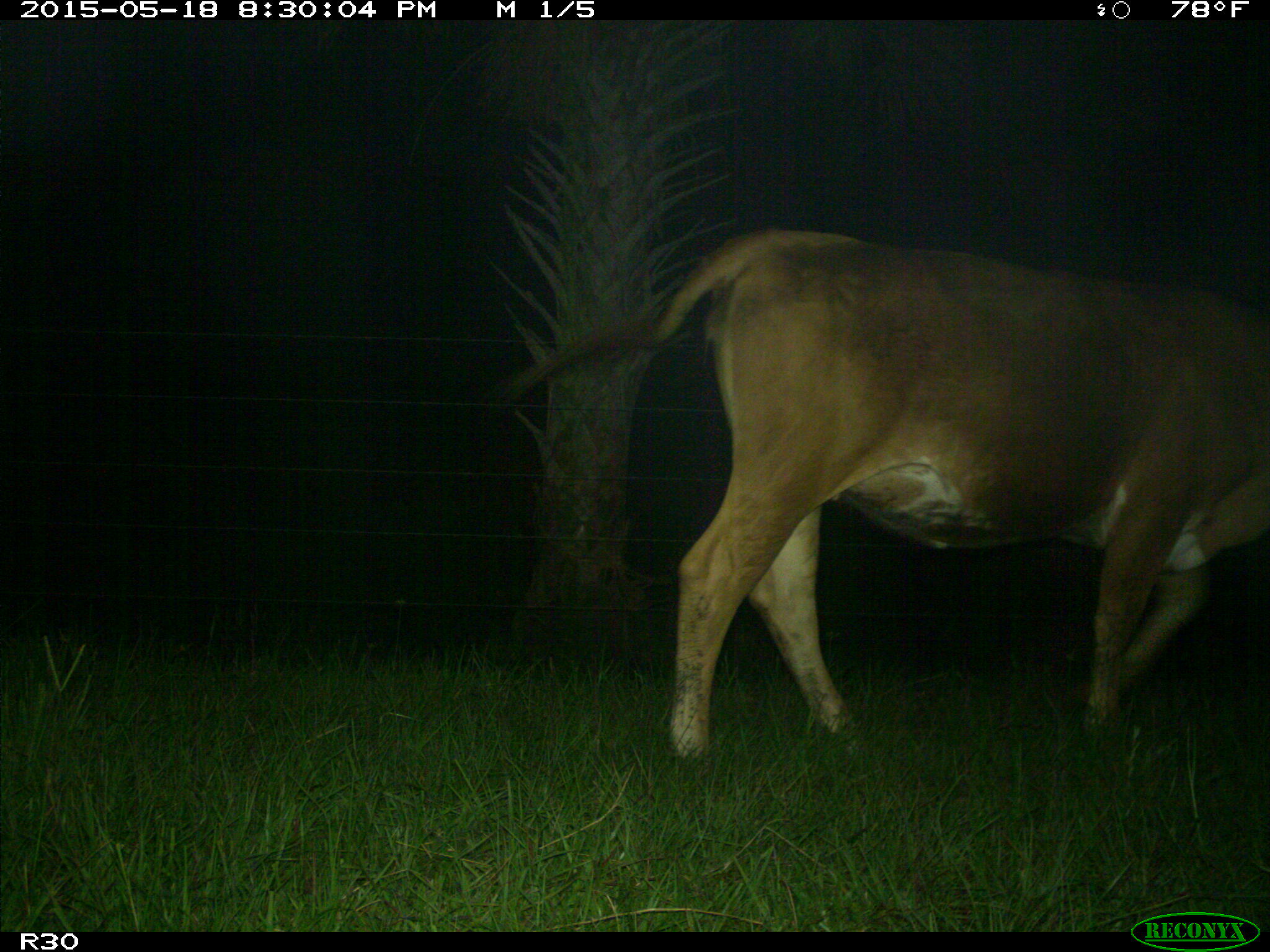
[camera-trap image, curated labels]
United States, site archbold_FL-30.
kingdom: Animalia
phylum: Chordata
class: Mammalia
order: Artiodactyla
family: Bovidae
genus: Bos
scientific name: Bos taurus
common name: domestic cow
Bos taurus (domestic cow).